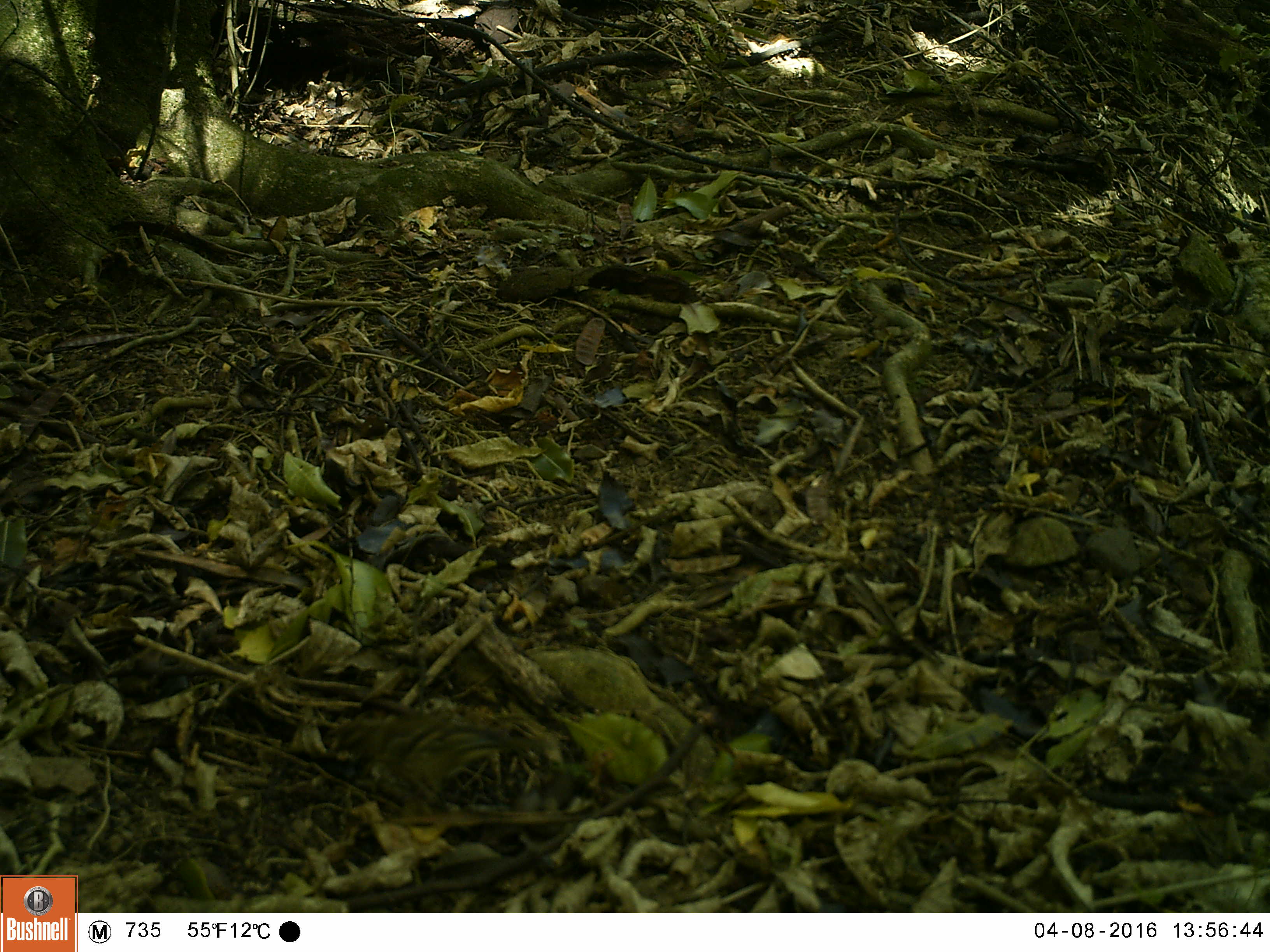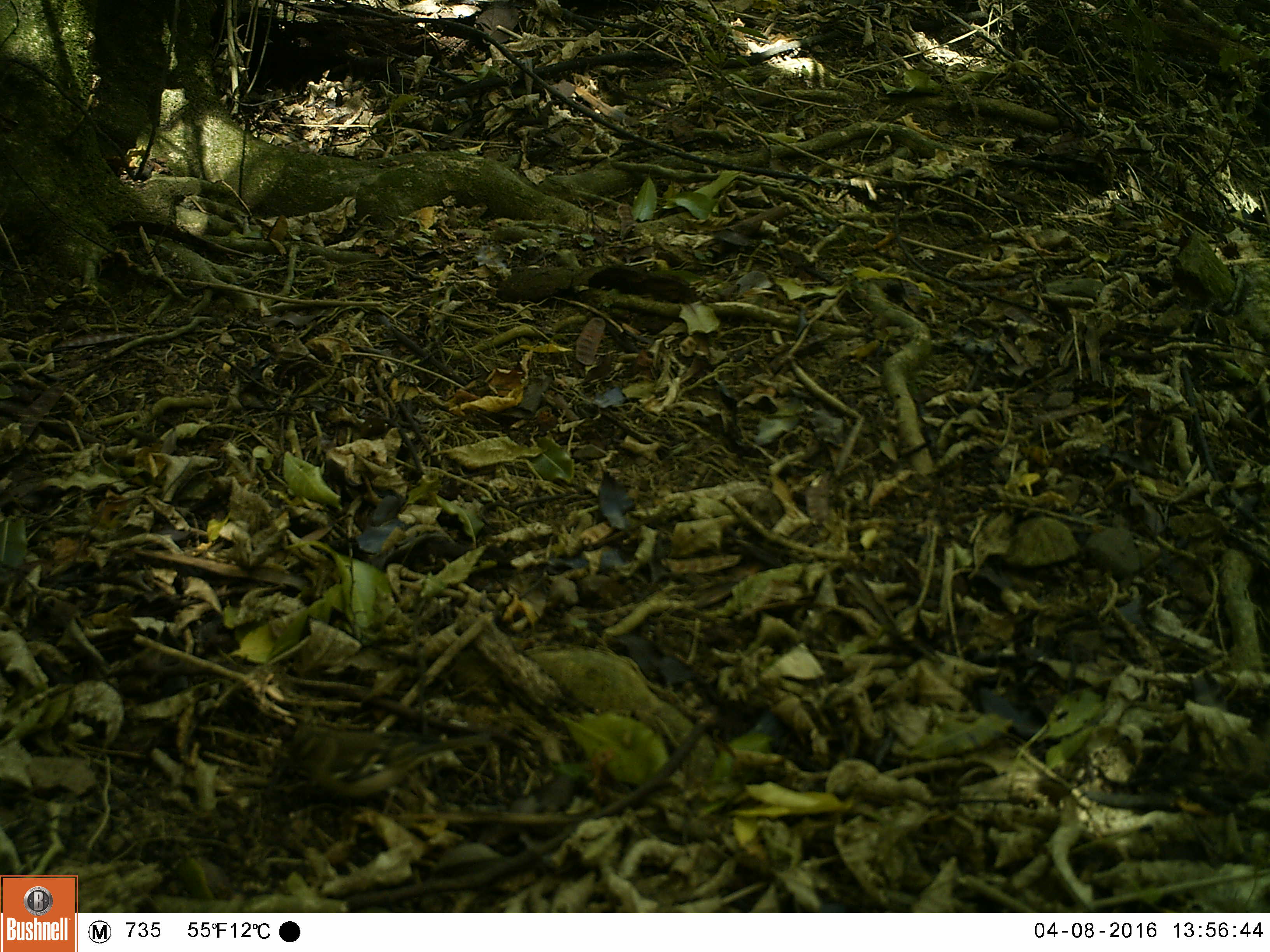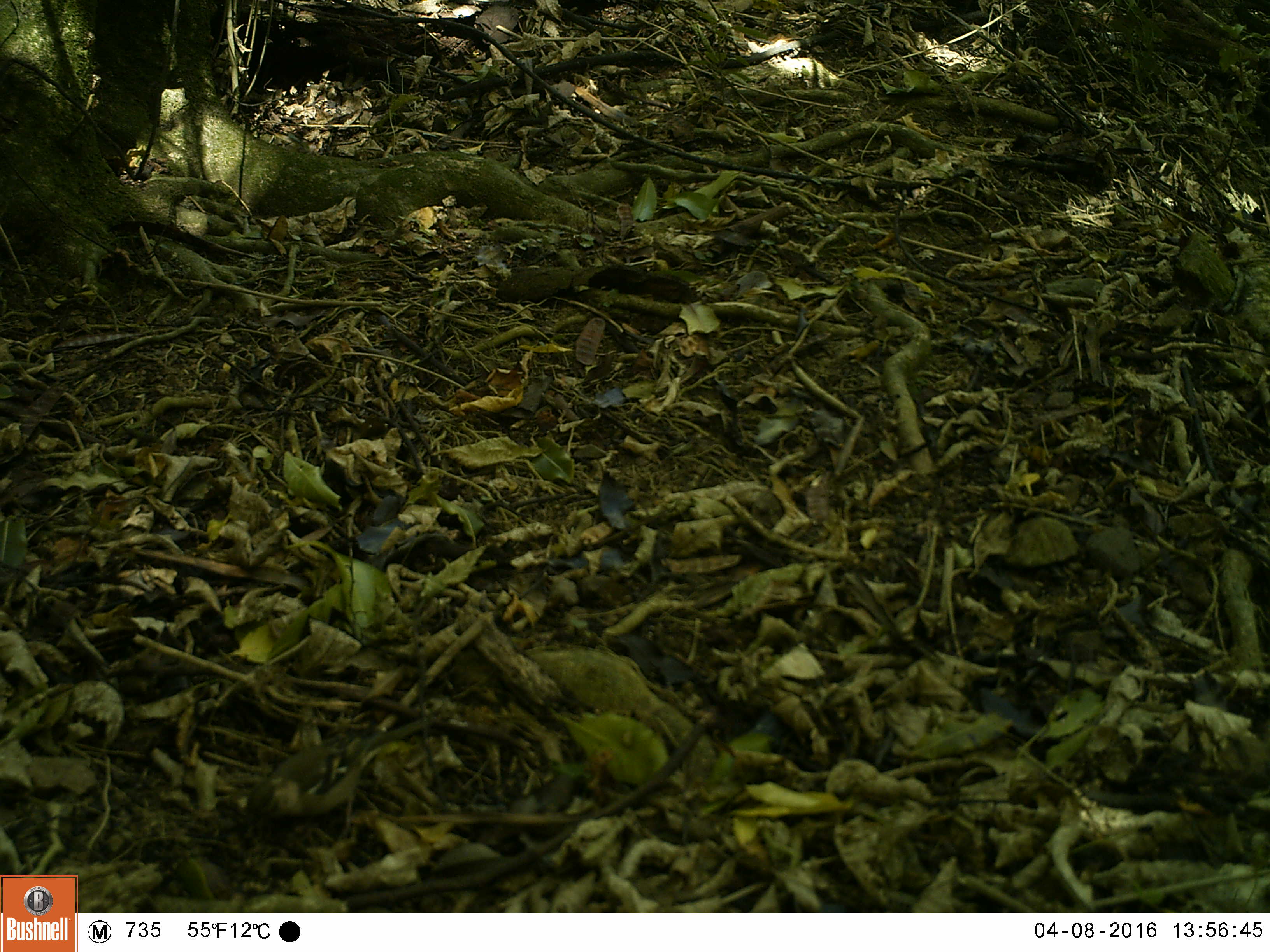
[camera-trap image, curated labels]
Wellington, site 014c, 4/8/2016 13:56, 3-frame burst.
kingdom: Animalia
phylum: Chordata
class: Aves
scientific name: Aves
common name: bird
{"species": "bird (Aves)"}